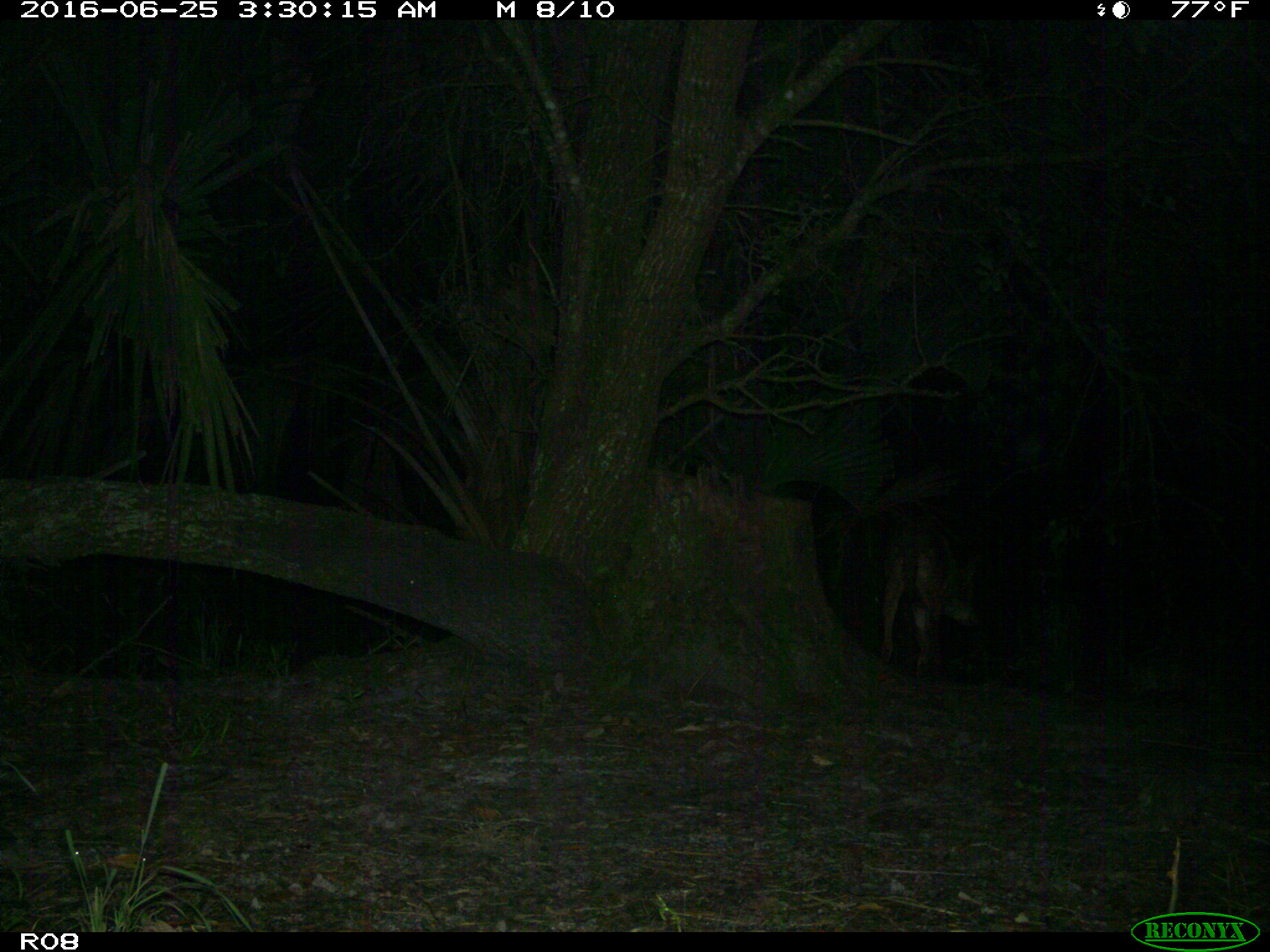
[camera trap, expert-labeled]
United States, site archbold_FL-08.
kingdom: Animalia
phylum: Chordata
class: Mammalia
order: Carnivora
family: Canidae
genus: Canis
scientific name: Canis latrans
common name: coyote